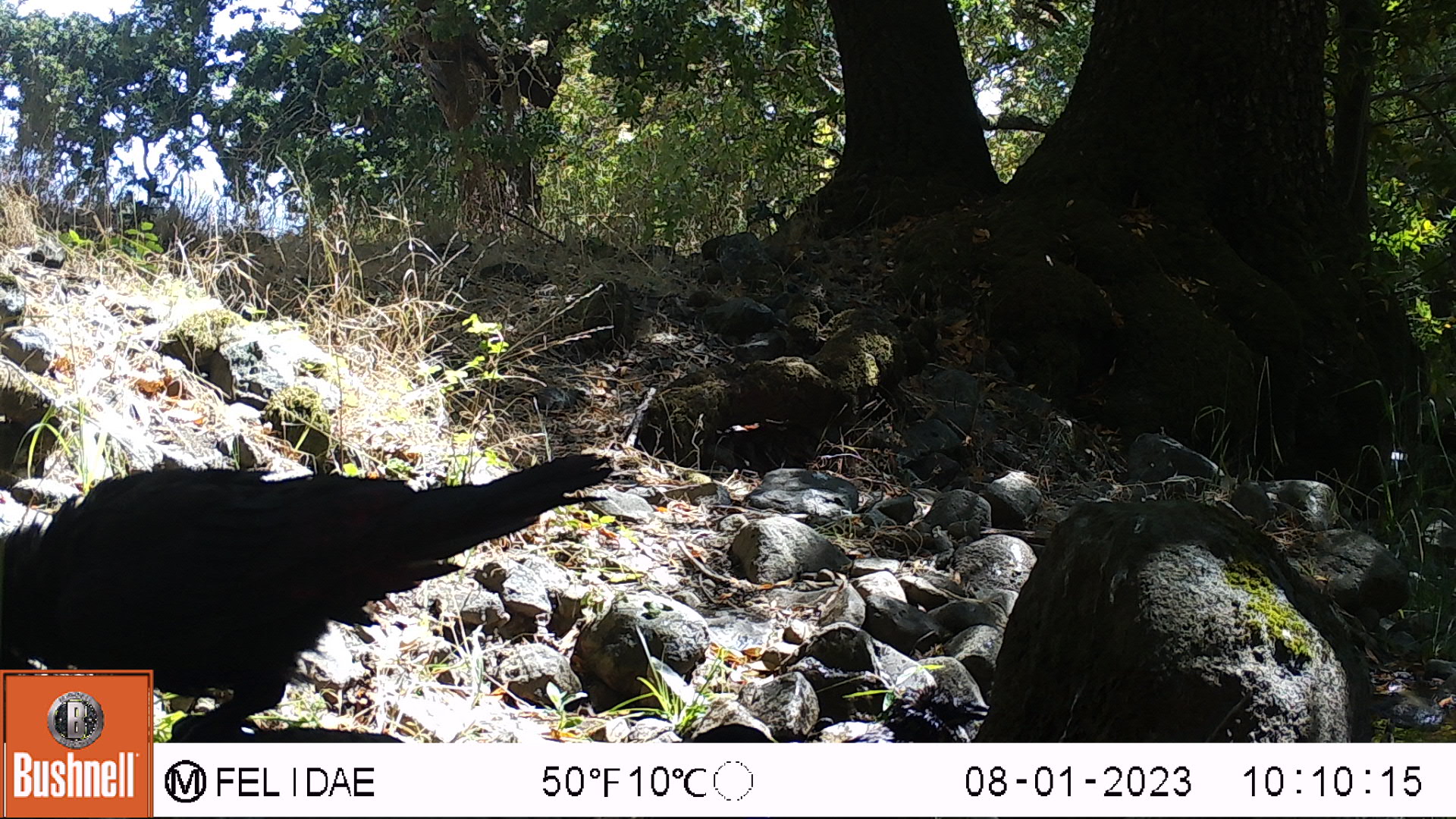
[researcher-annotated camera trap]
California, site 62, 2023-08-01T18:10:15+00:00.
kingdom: Animalia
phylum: Chordata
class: Aves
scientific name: Aves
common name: bird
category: unknown bird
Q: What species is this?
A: Unknown bird (bird) (Aves).